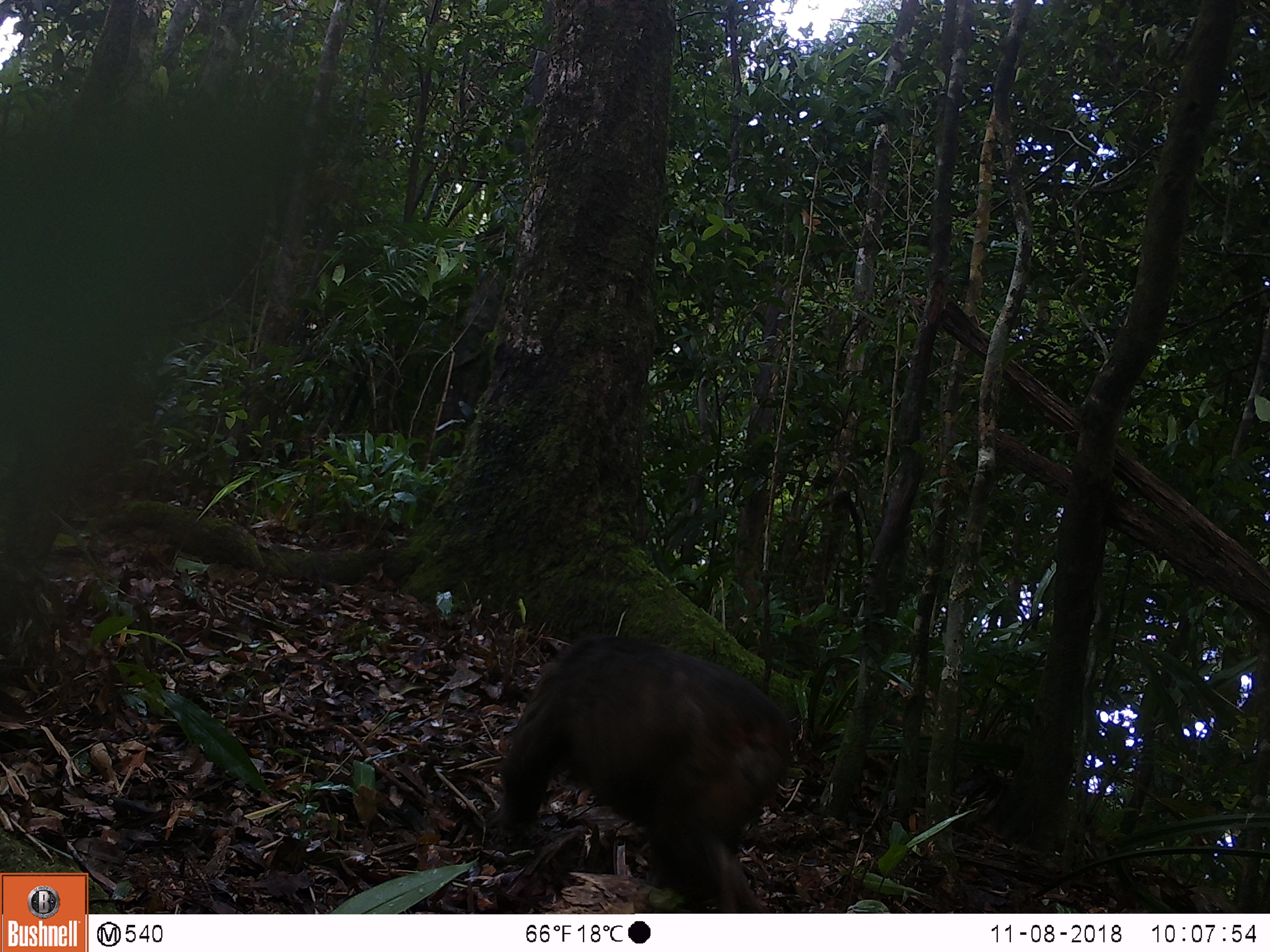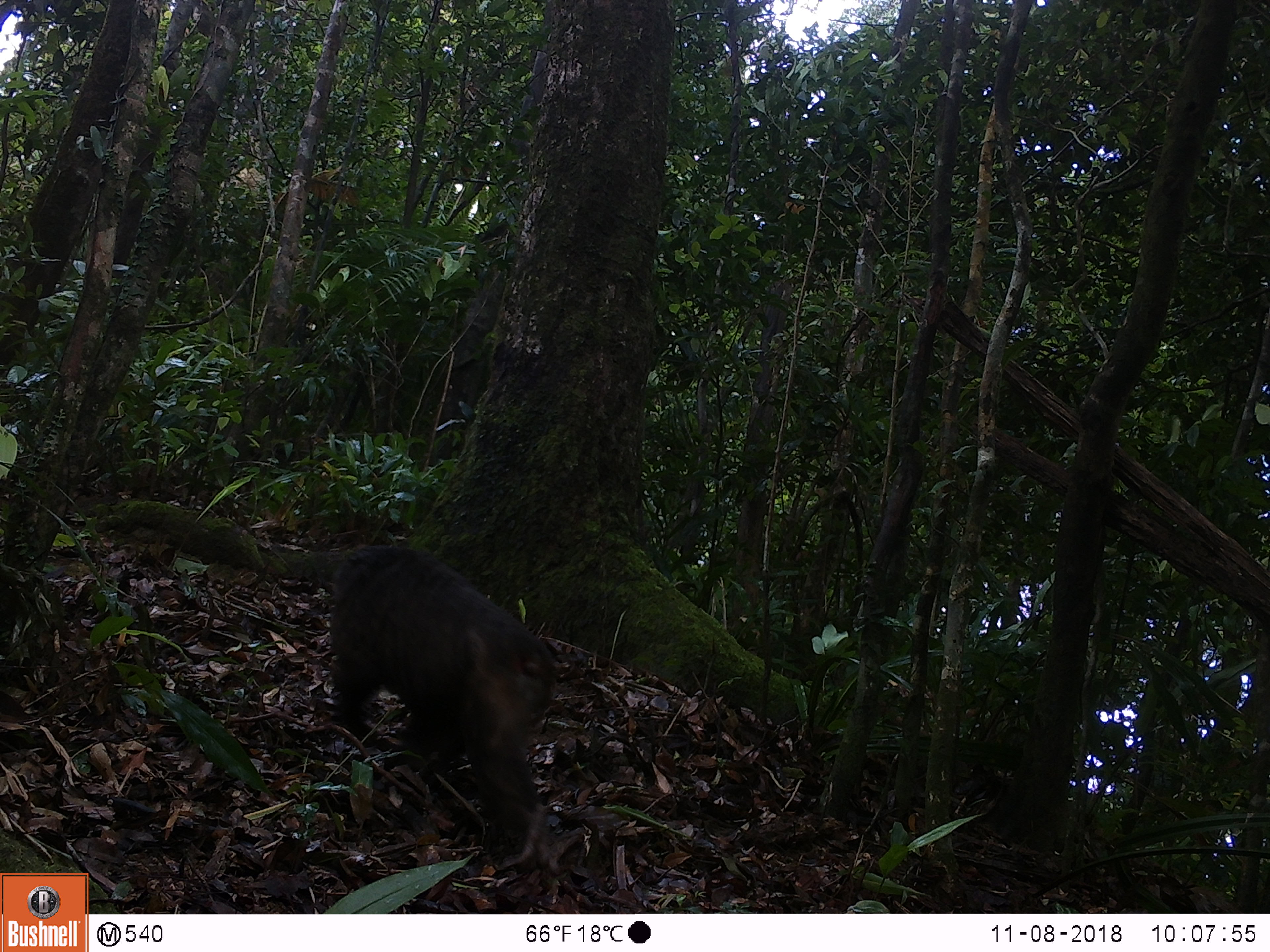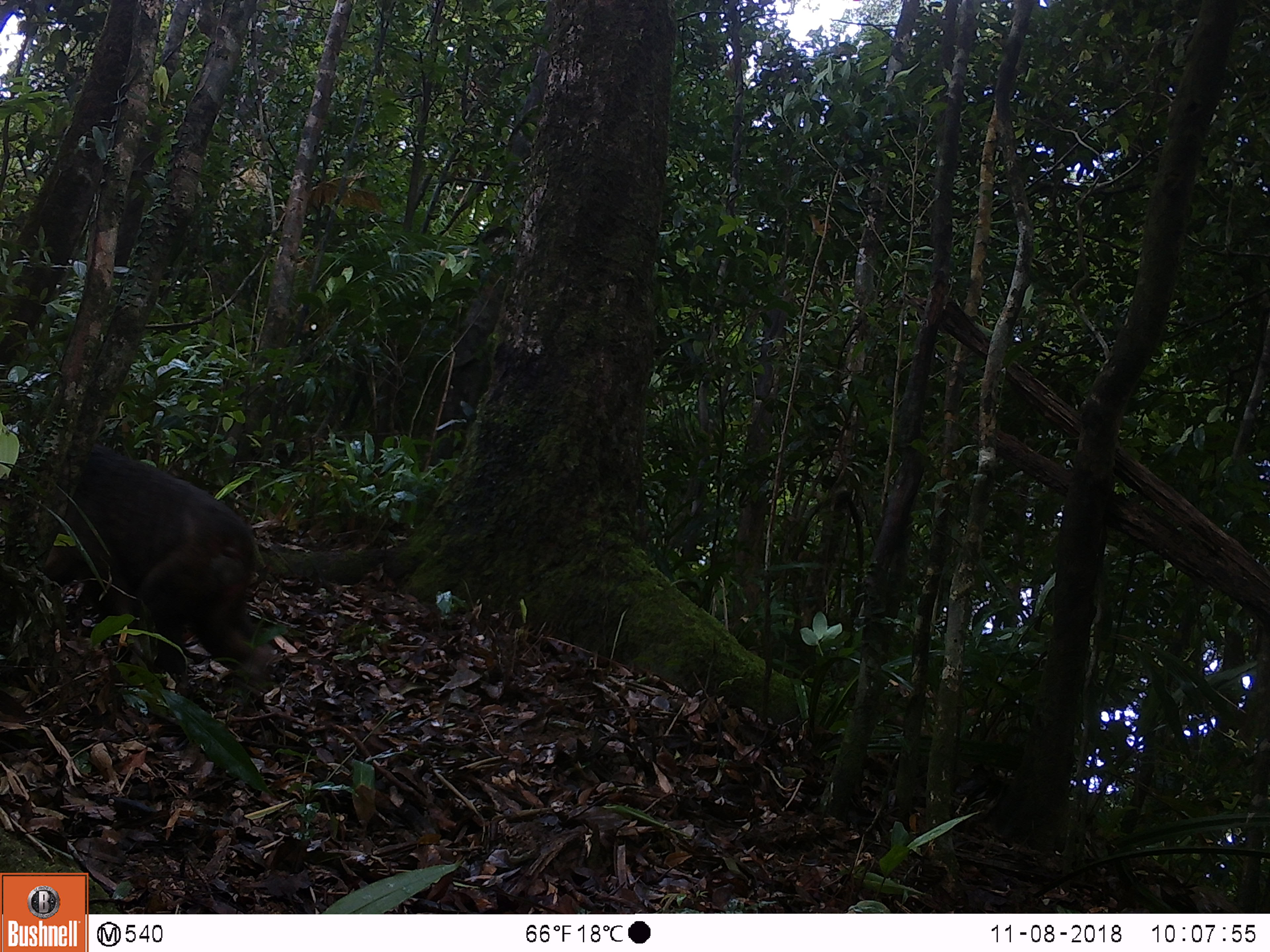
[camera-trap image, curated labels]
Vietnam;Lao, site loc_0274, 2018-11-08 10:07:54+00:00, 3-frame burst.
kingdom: Animalia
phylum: Chordata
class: Mammalia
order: Primates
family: Cercopithecidae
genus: Macaca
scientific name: Macaca arctoides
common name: stump-tailed macaque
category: stump tailed macaque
Stump tailed macaque (stump-tailed macaque) (Macaca arctoides). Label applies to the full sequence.